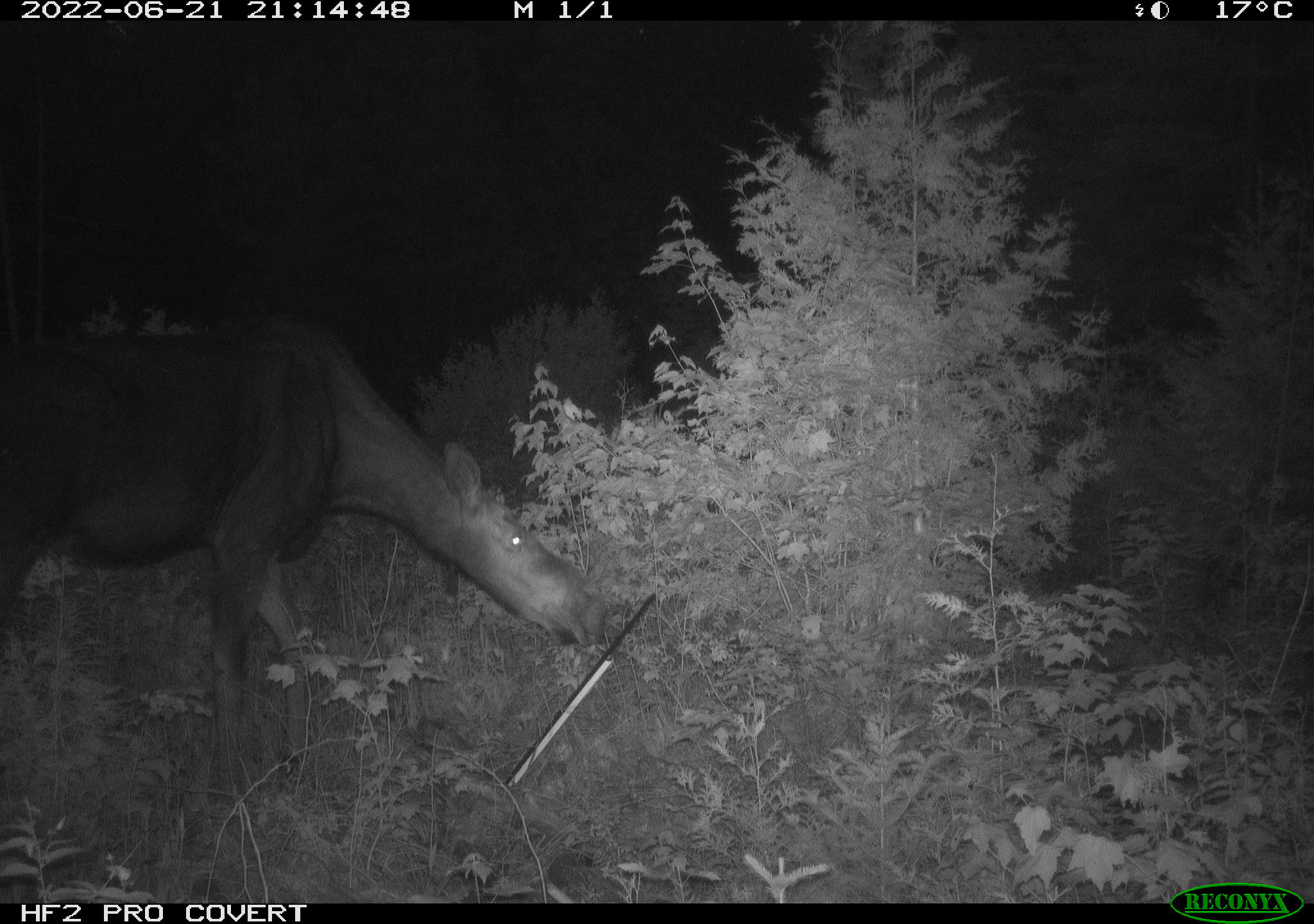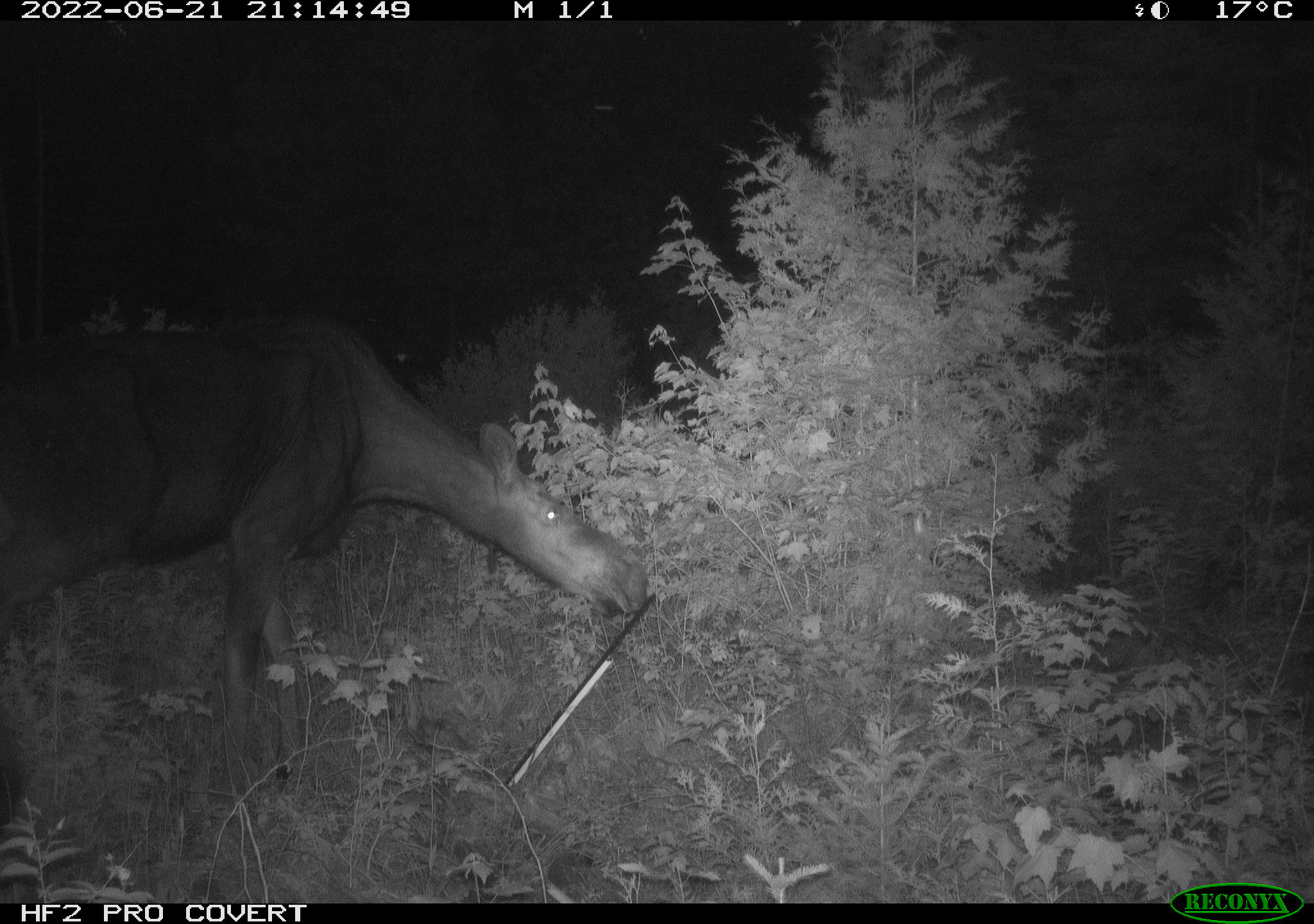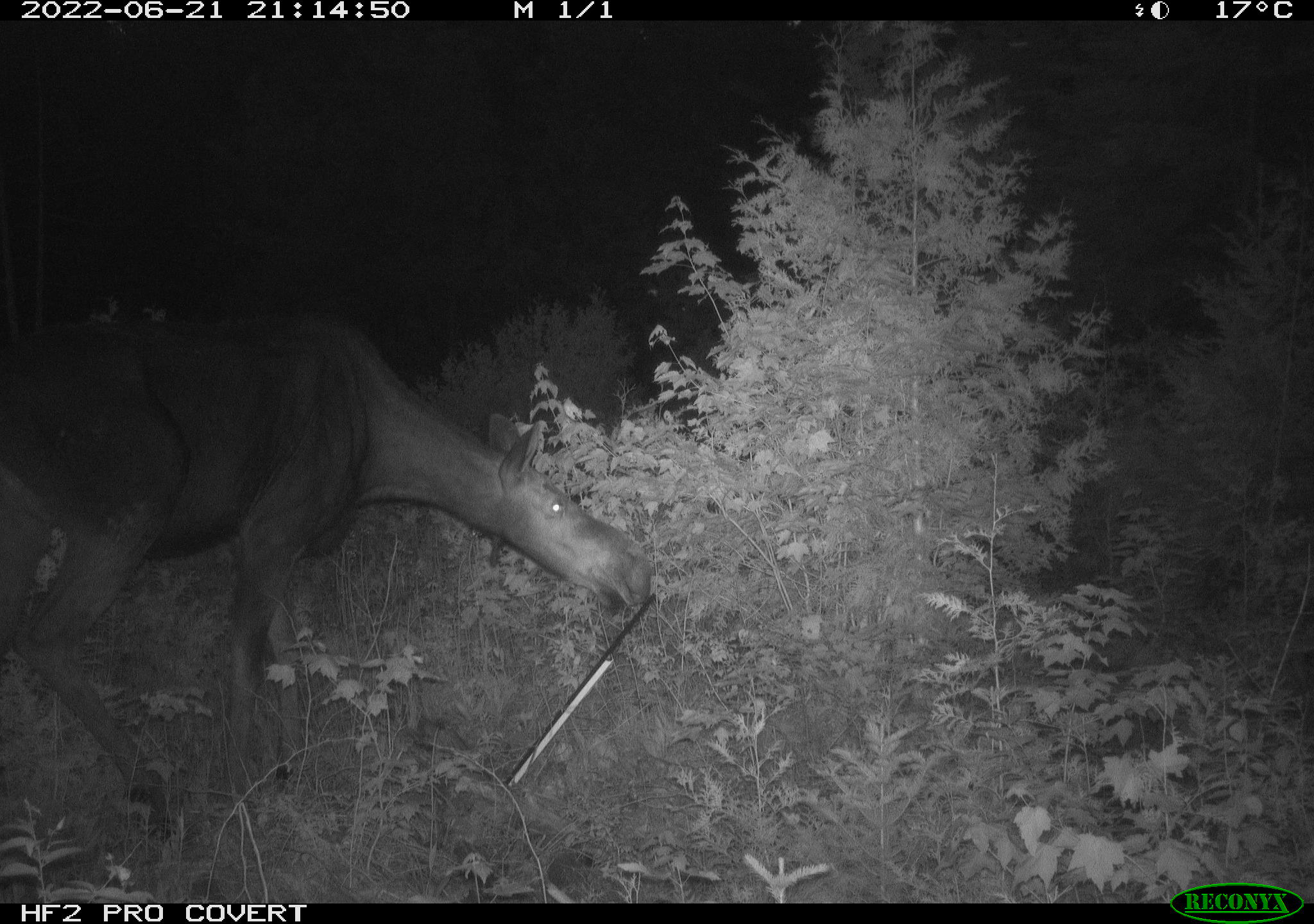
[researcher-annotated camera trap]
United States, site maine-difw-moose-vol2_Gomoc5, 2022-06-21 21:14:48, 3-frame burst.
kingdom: Animalia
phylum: Chordata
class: Mammalia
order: Artiodactyla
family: Cervidae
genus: Alces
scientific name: Alces alces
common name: moose